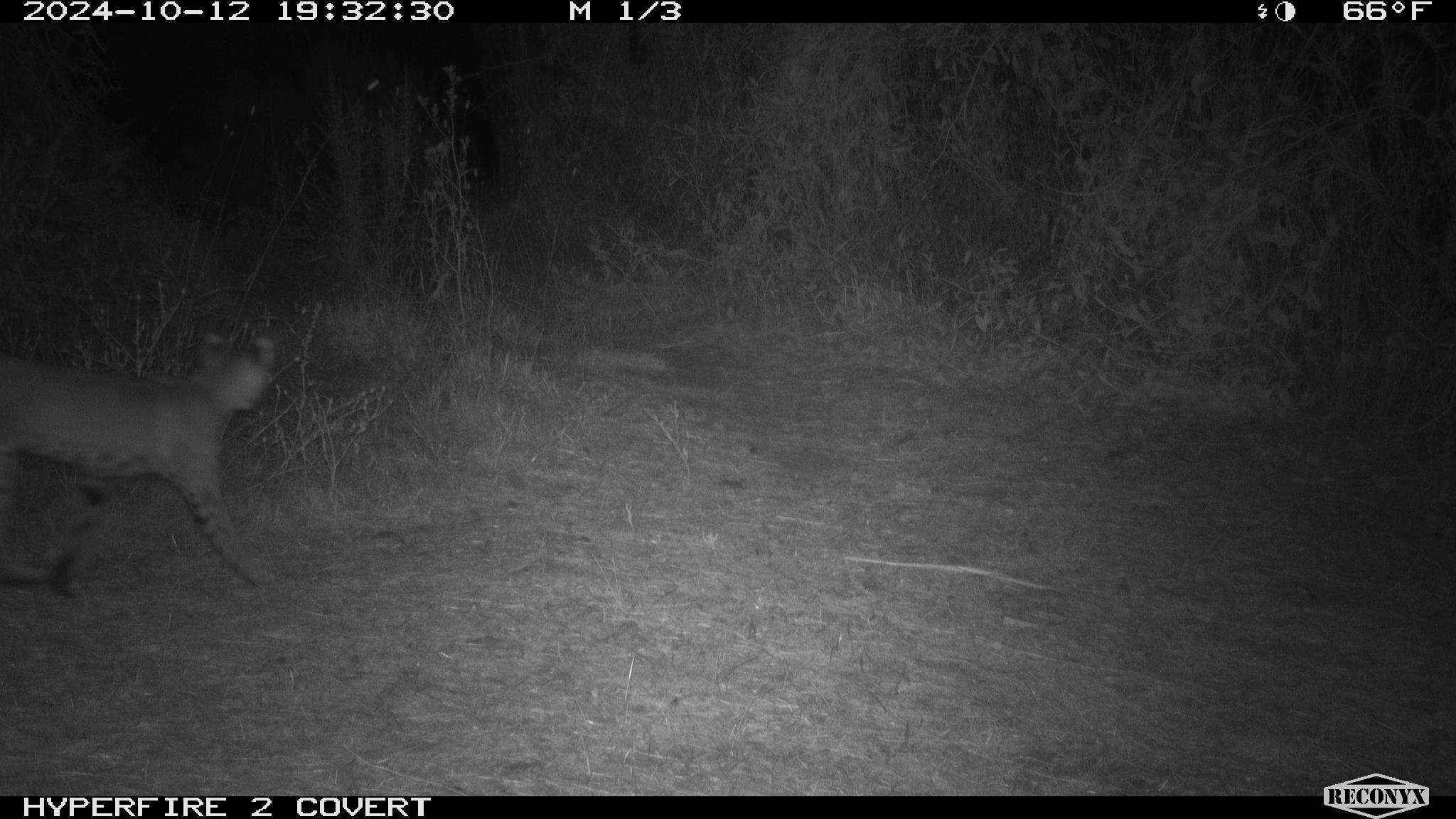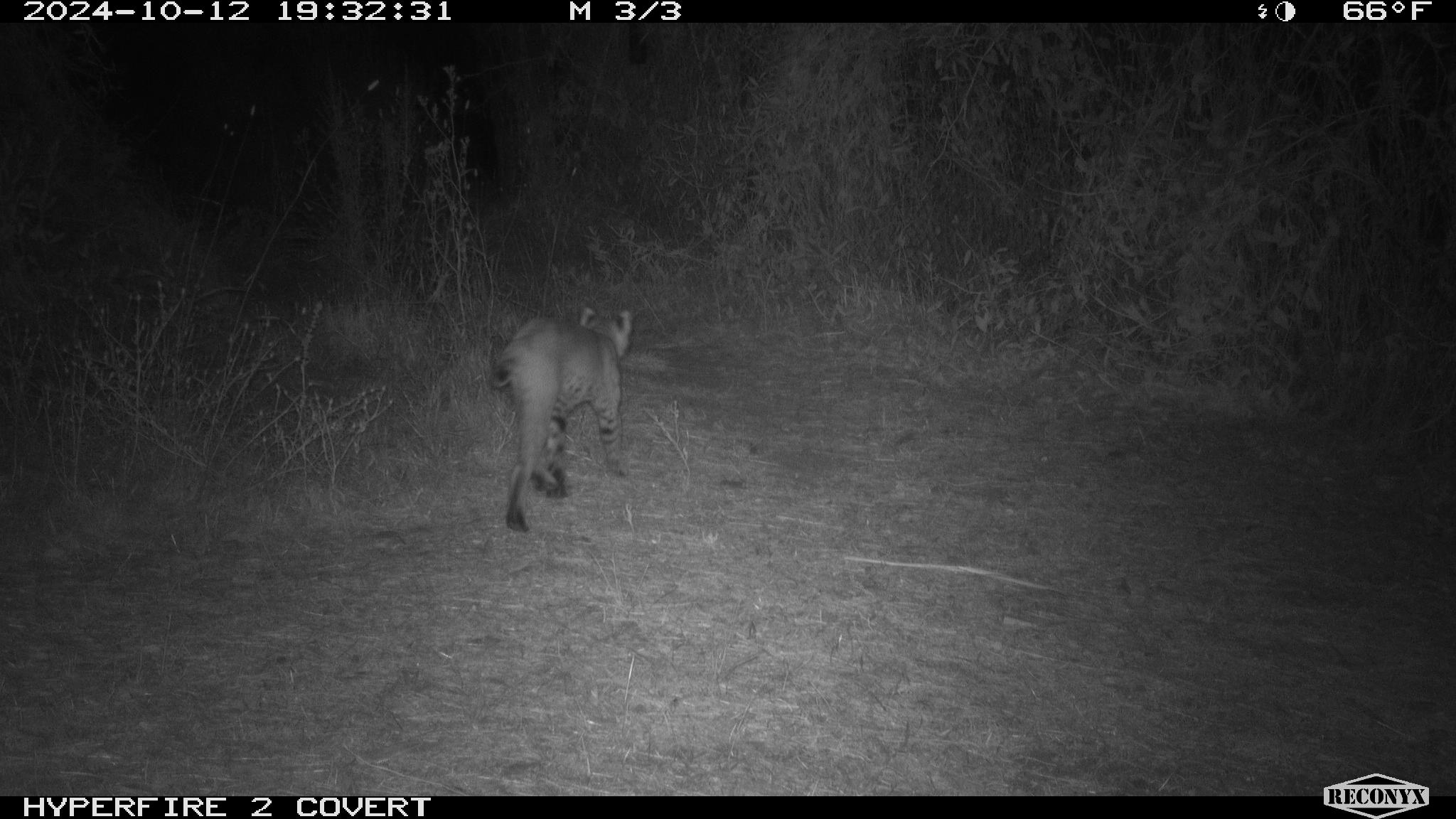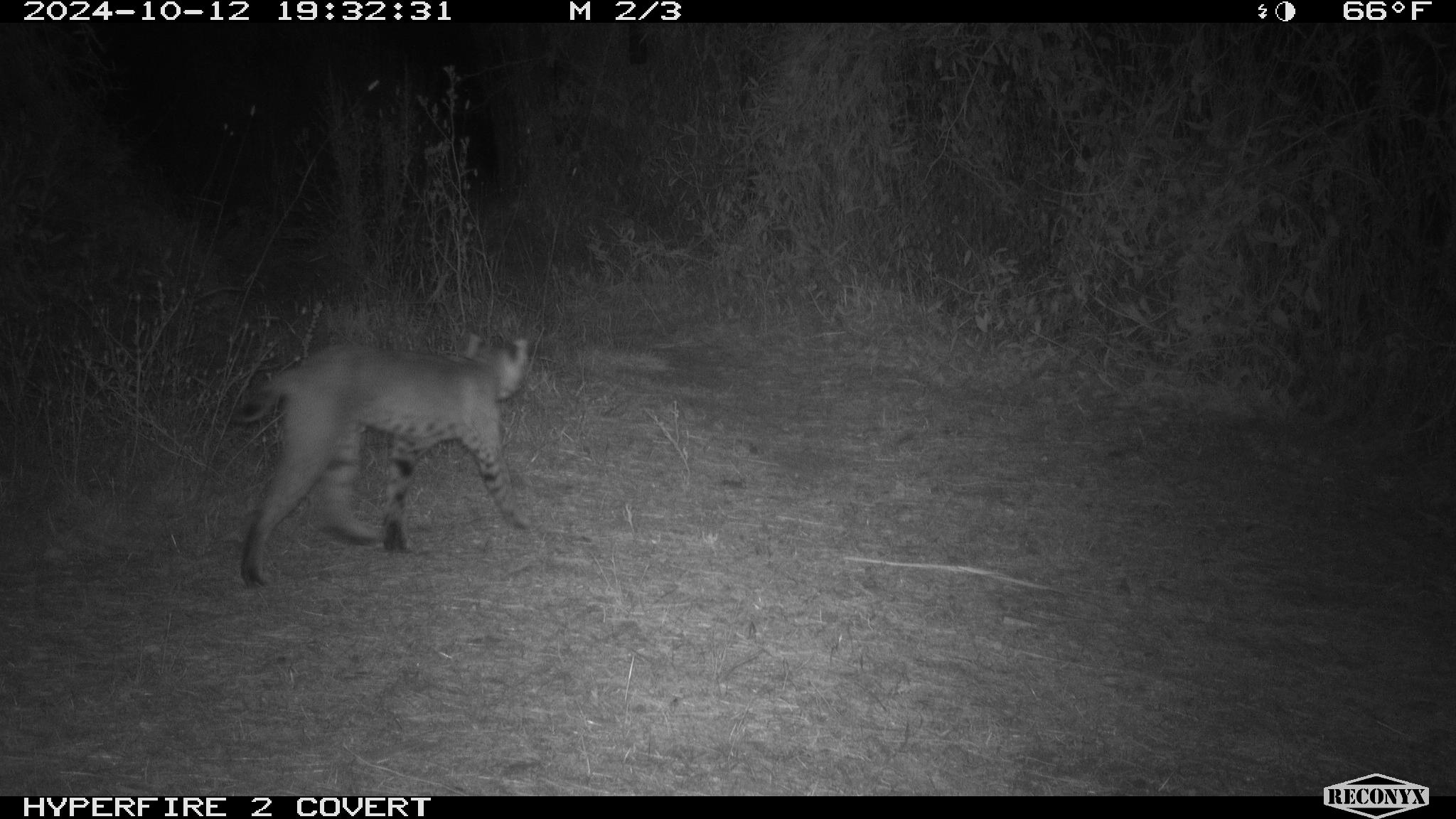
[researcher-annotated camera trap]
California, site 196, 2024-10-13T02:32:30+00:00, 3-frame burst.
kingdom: Animalia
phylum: Chordata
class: Mammalia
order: Carnivora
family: Felidae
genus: Lynx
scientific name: Lynx rufus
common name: bobcat